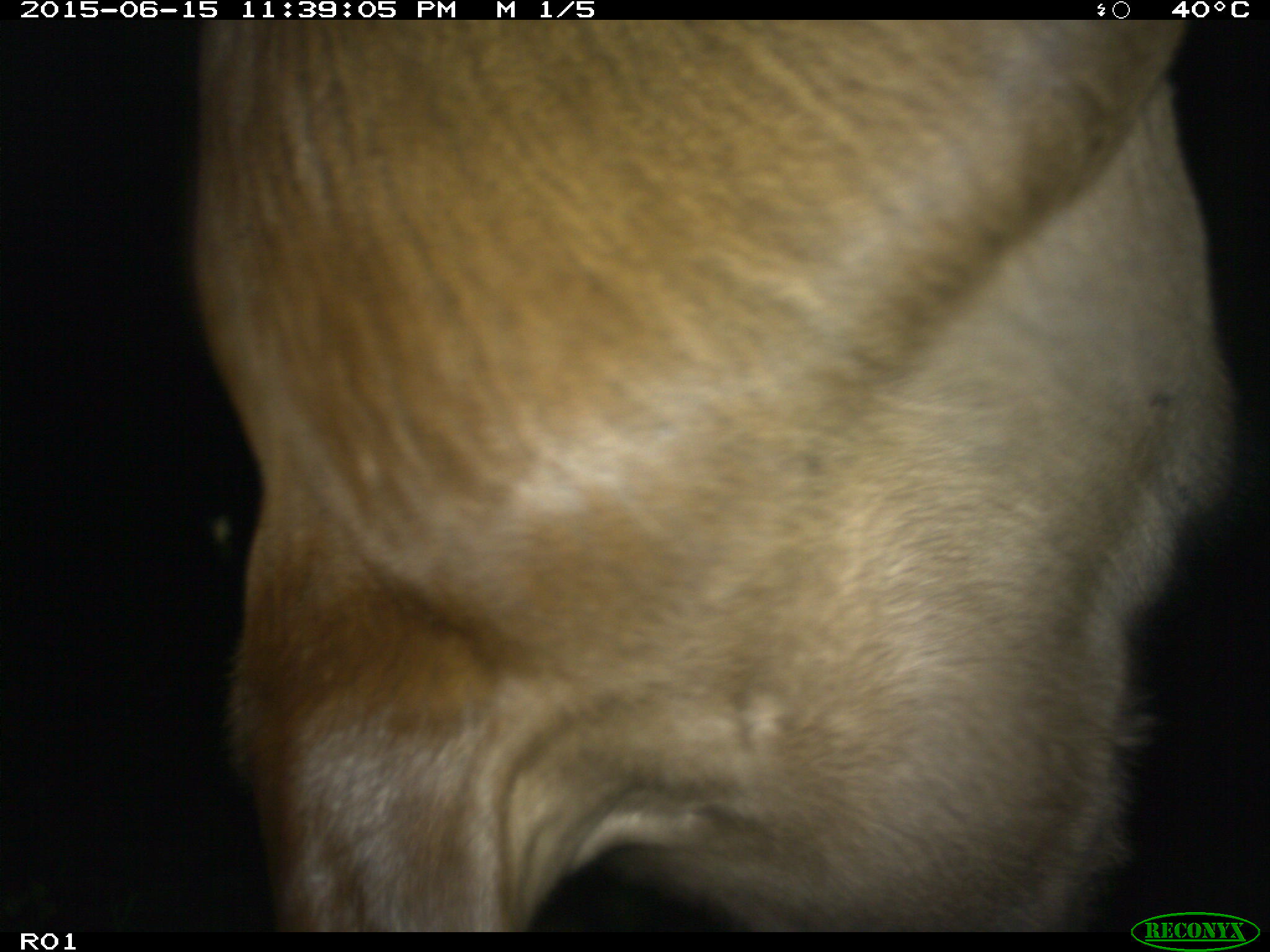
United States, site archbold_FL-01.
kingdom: Animalia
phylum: Chordata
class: Mammalia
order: Artiodactyla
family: Bovidae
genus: Bos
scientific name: Bos taurus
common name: domestic cow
Bos taurus (domestic cow).